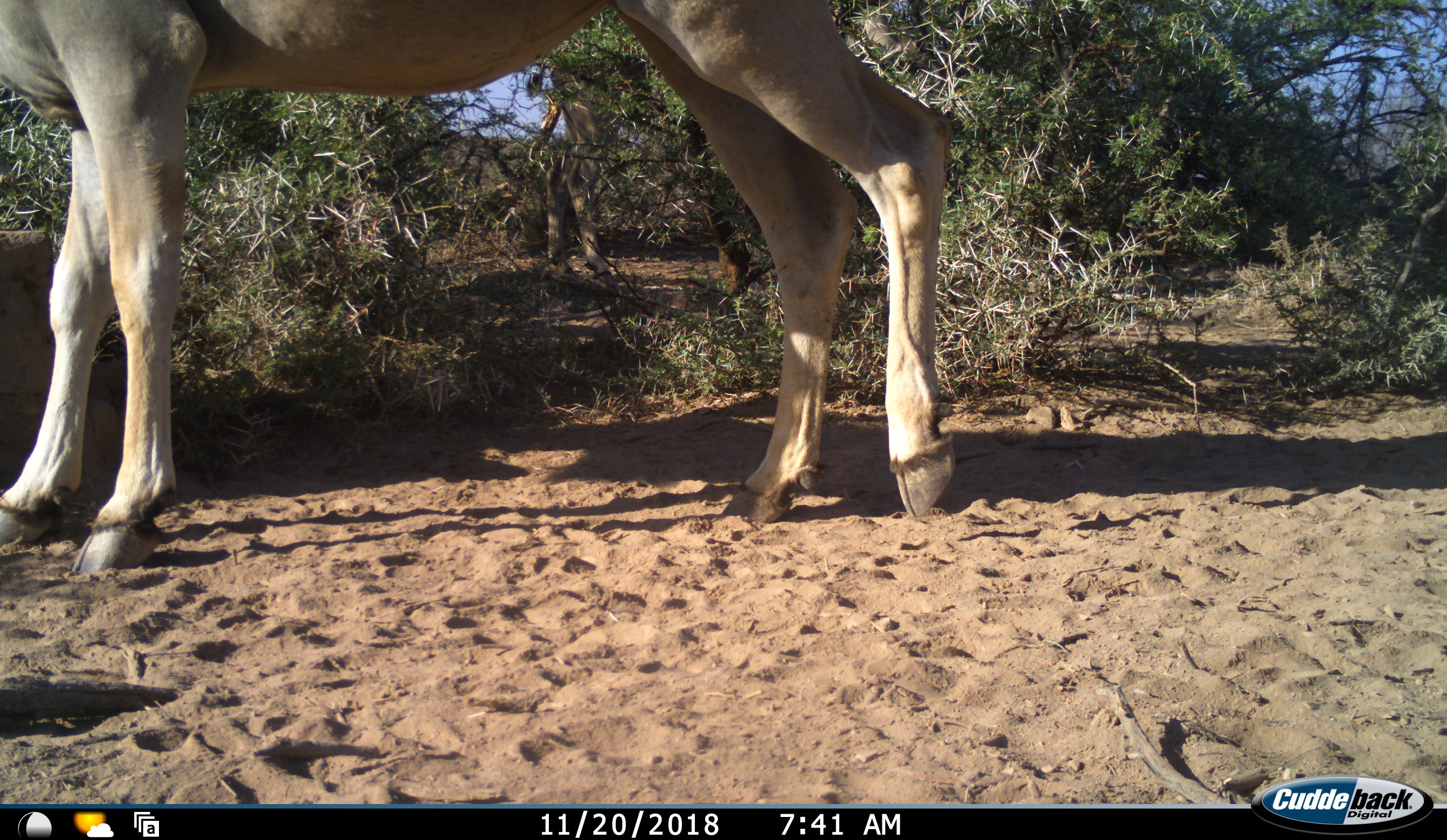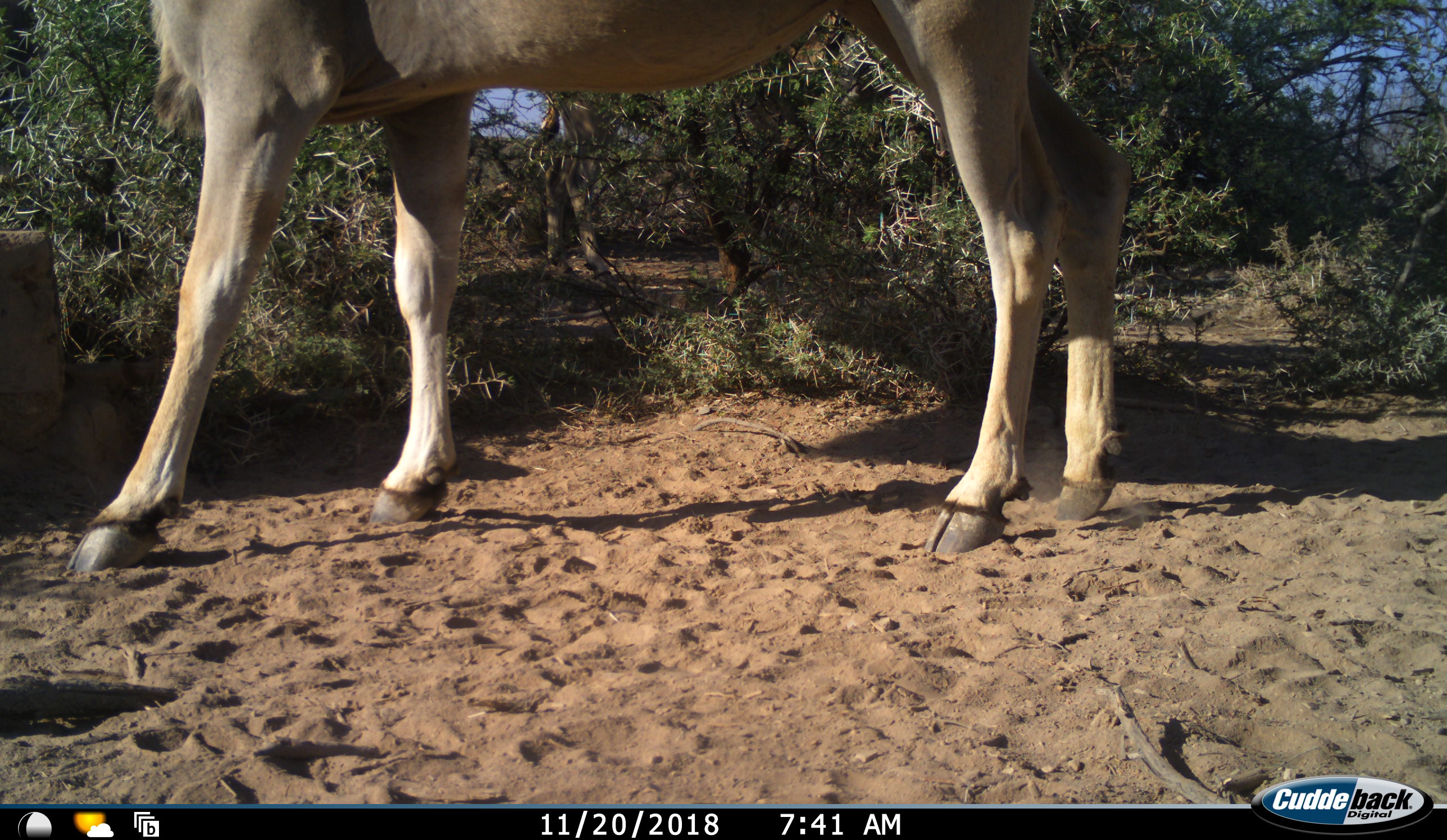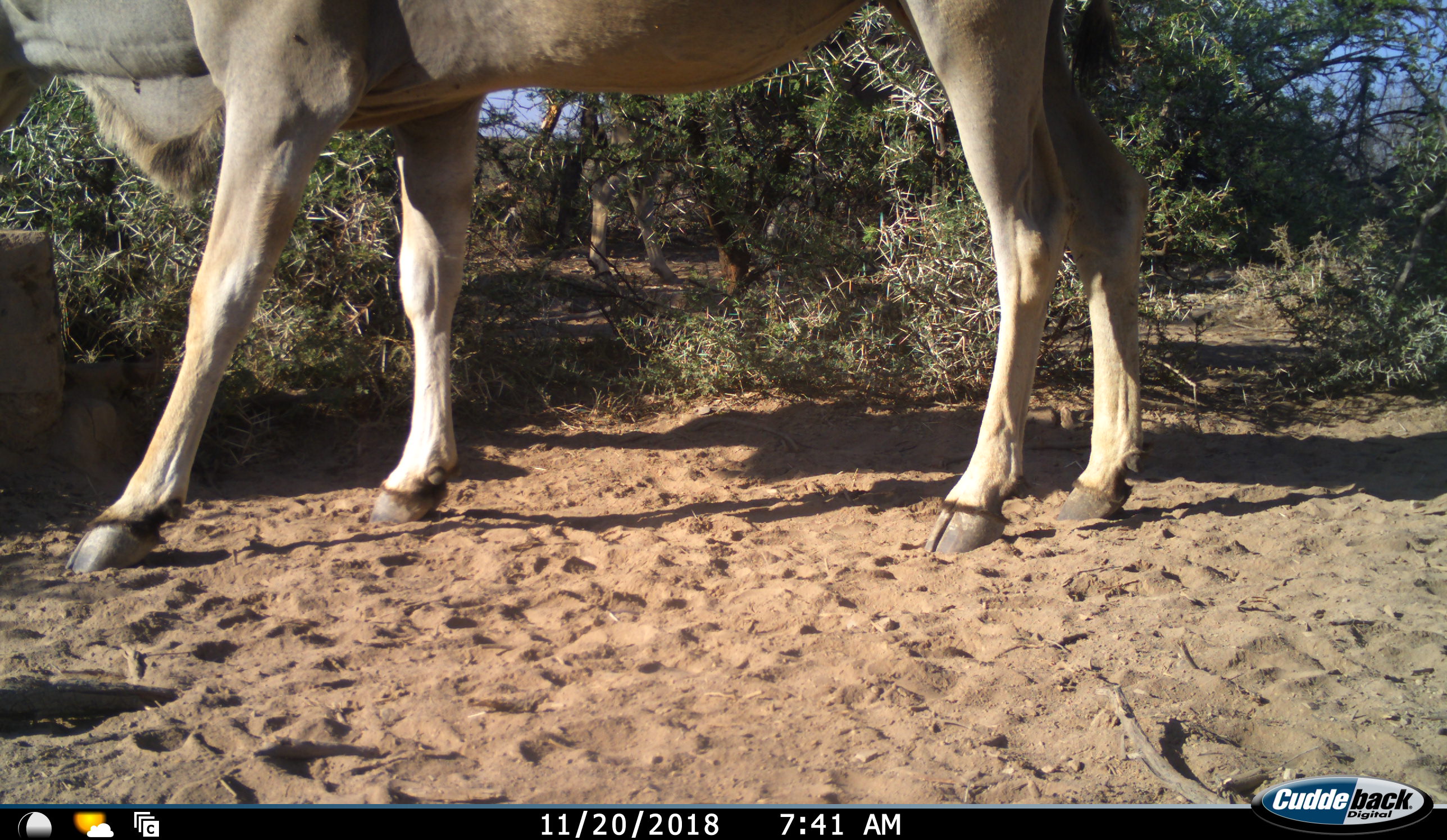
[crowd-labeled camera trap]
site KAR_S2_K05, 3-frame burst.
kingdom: Animalia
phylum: Chordata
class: Mammalia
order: Artiodactyla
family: Bovidae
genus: Tragelaphus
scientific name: Tragelaphus oryx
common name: eland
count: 2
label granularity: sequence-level